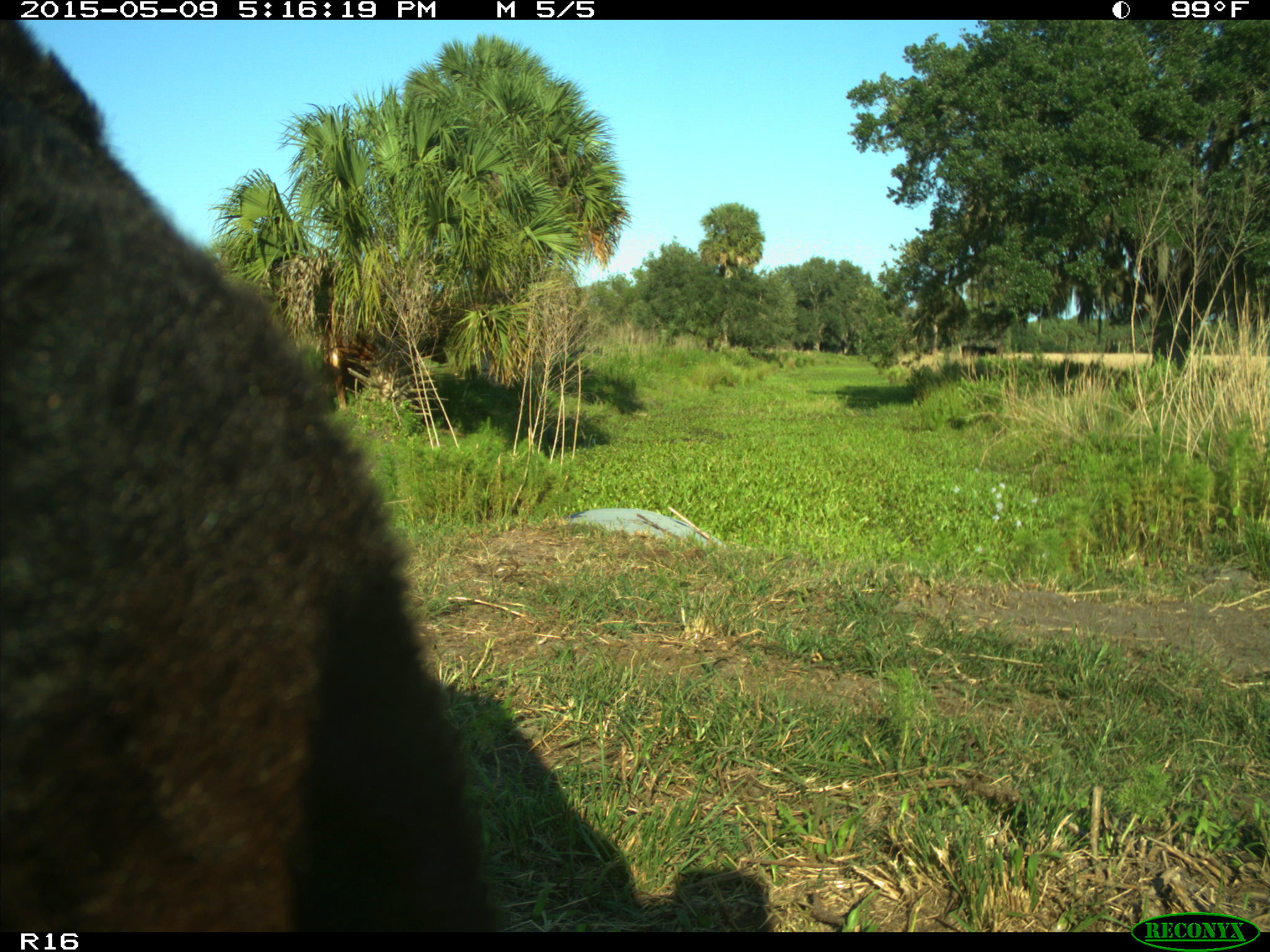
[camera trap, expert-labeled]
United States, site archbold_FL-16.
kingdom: Animalia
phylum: Chordata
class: Mammalia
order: Artiodactyla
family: Suidae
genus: Sus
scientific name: Sus scrofa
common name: wild boar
Sus scrofa (wild boar).